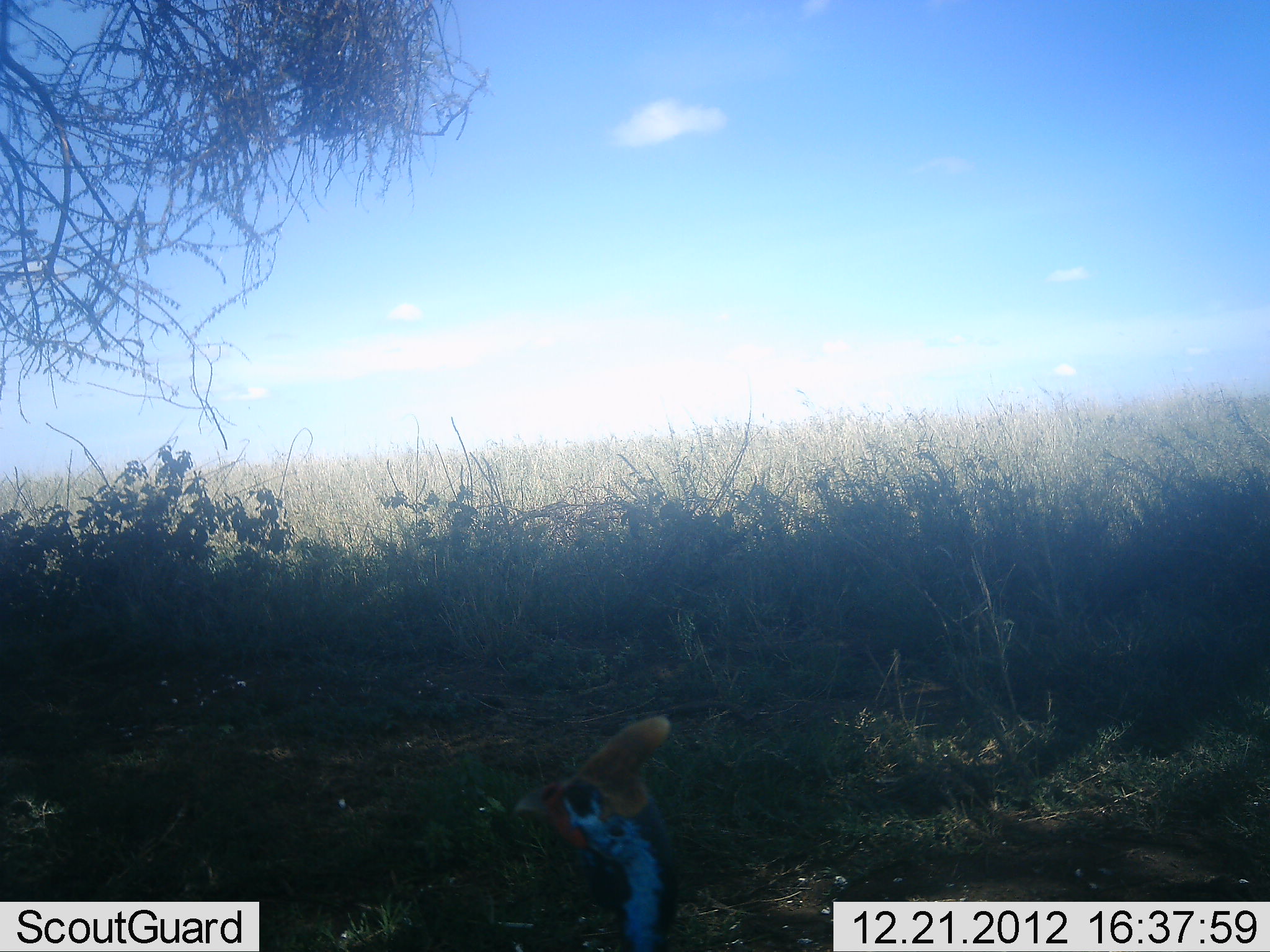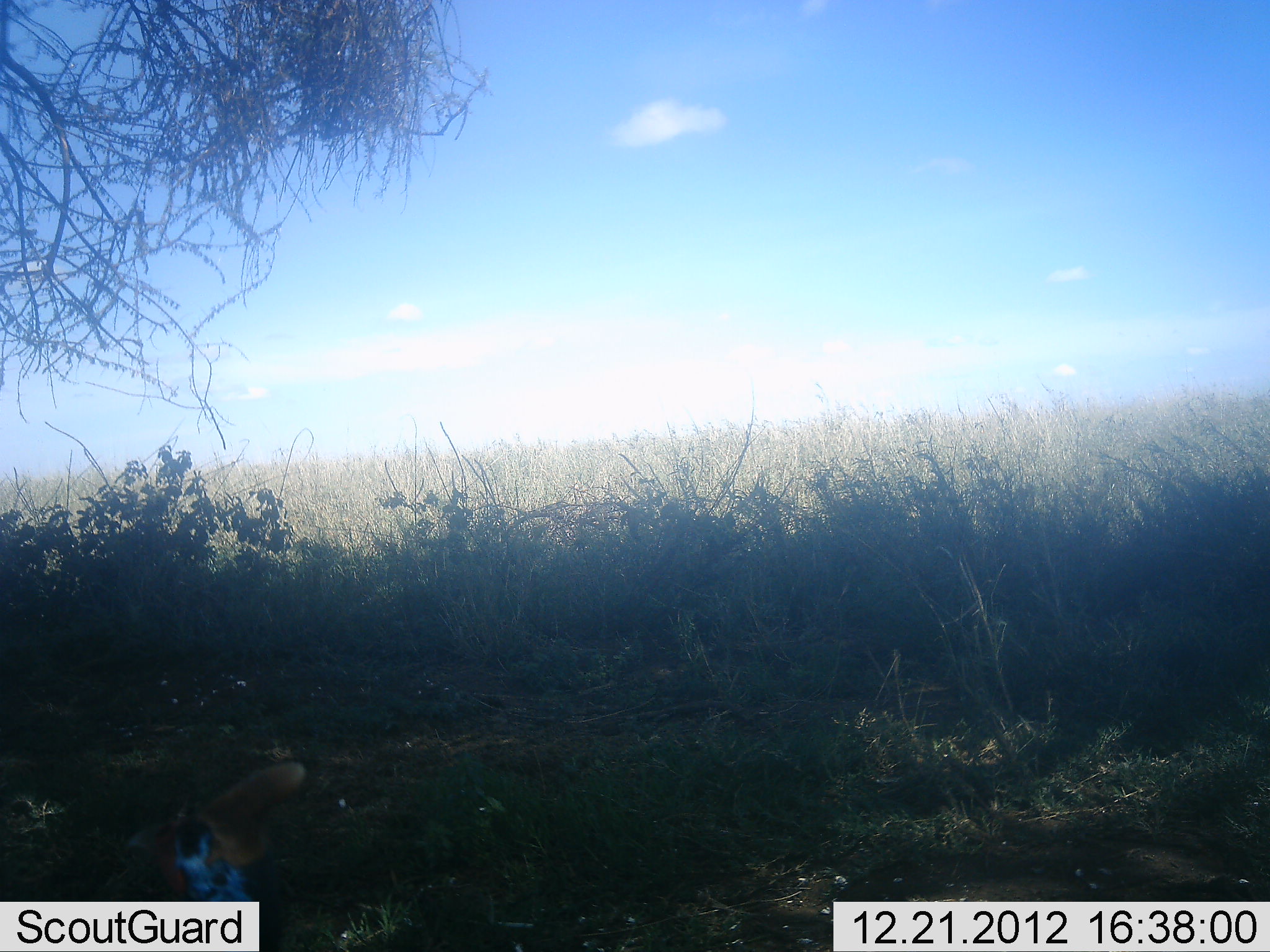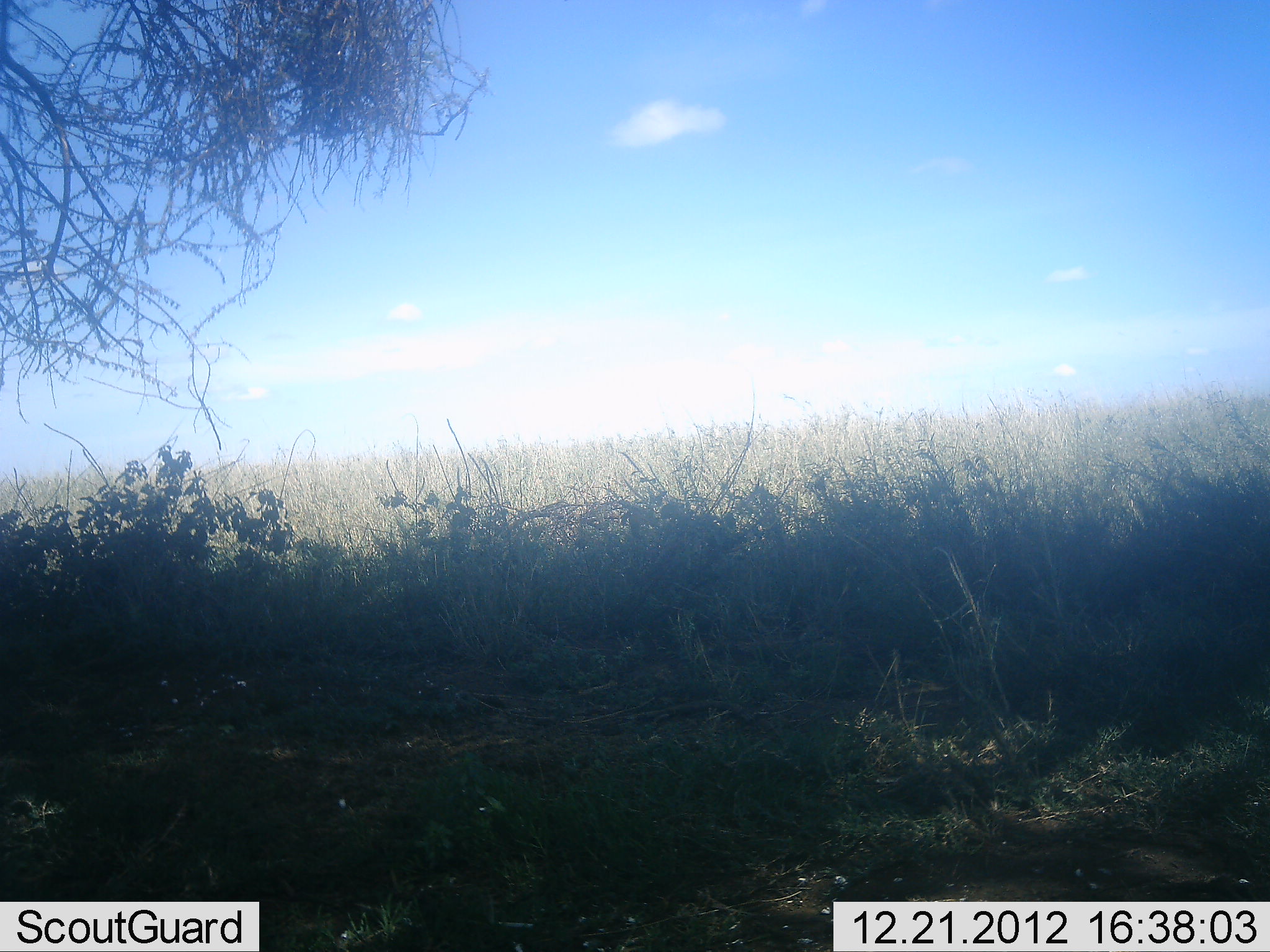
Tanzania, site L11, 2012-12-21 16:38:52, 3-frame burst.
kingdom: Animalia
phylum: Chordata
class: Aves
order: Galliformes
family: Numididae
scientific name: Numididae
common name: guinea fowl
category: guineafowl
Guineafowl (guinea fowl) (Numididae), count 1. Behavior (volunteer vote fractions): standing 0%, resting 0%, moving 100%, interacting 0%. Young present (vote fraction): 0%. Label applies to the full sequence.